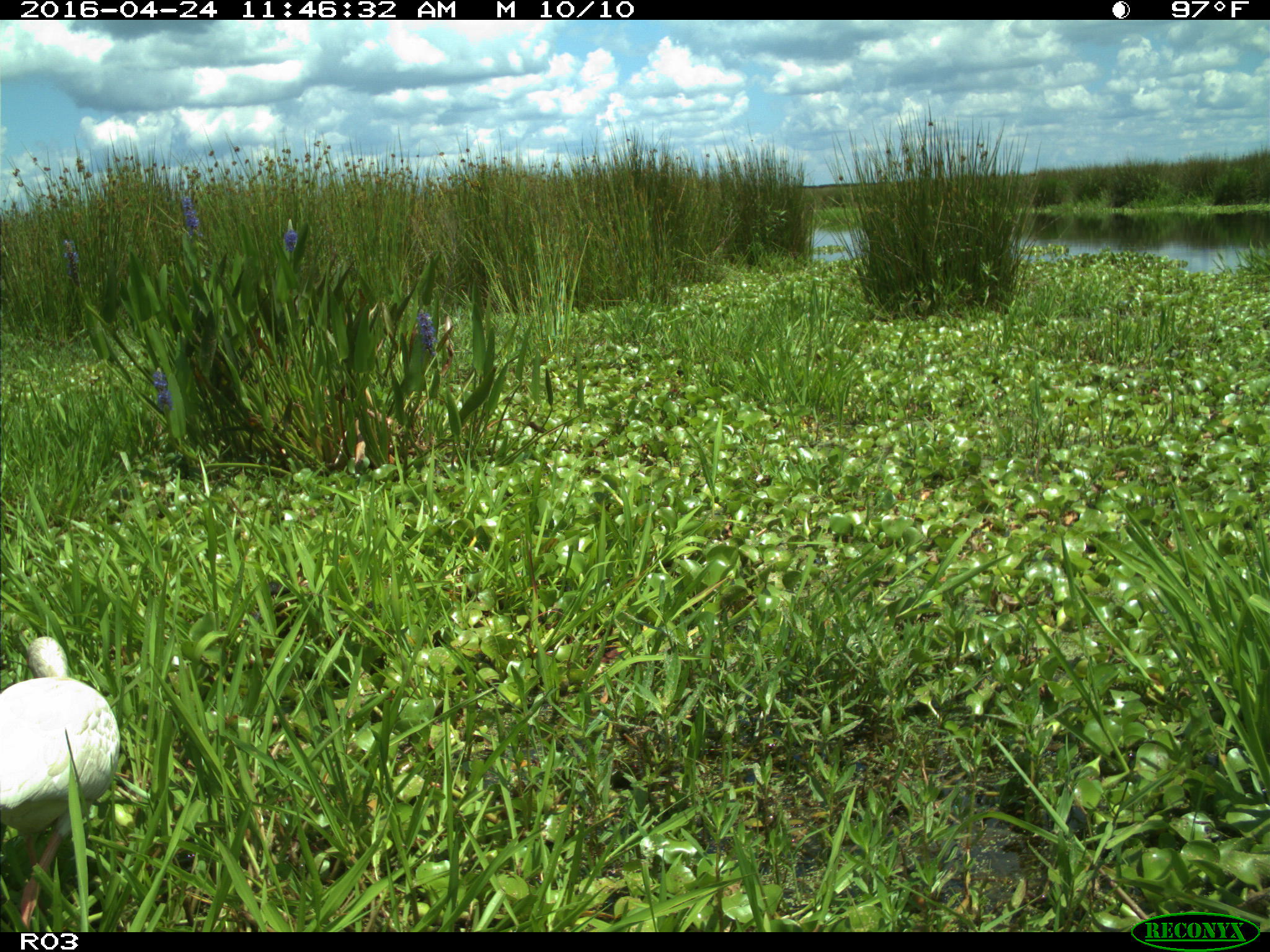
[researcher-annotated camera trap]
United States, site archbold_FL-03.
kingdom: Animalia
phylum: Chordata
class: Aves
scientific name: Aves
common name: birds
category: unidentified bird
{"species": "unidentified bird (birds) (Aves)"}